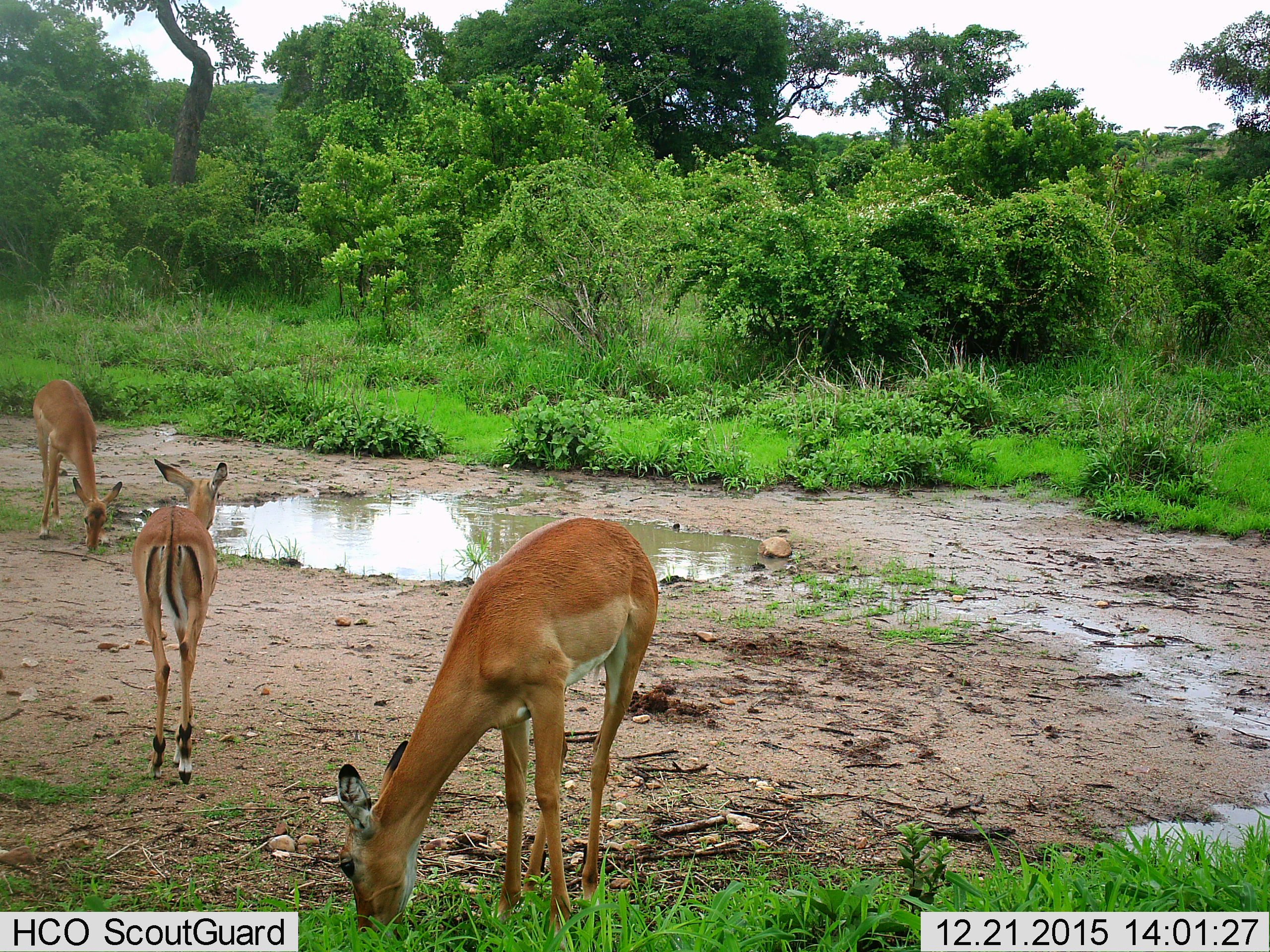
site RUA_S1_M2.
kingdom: Animalia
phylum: Chordata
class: Mammalia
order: Artiodactyla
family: Bovidae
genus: Aepyceros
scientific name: Aepyceros melampus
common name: impala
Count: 3.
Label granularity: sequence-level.